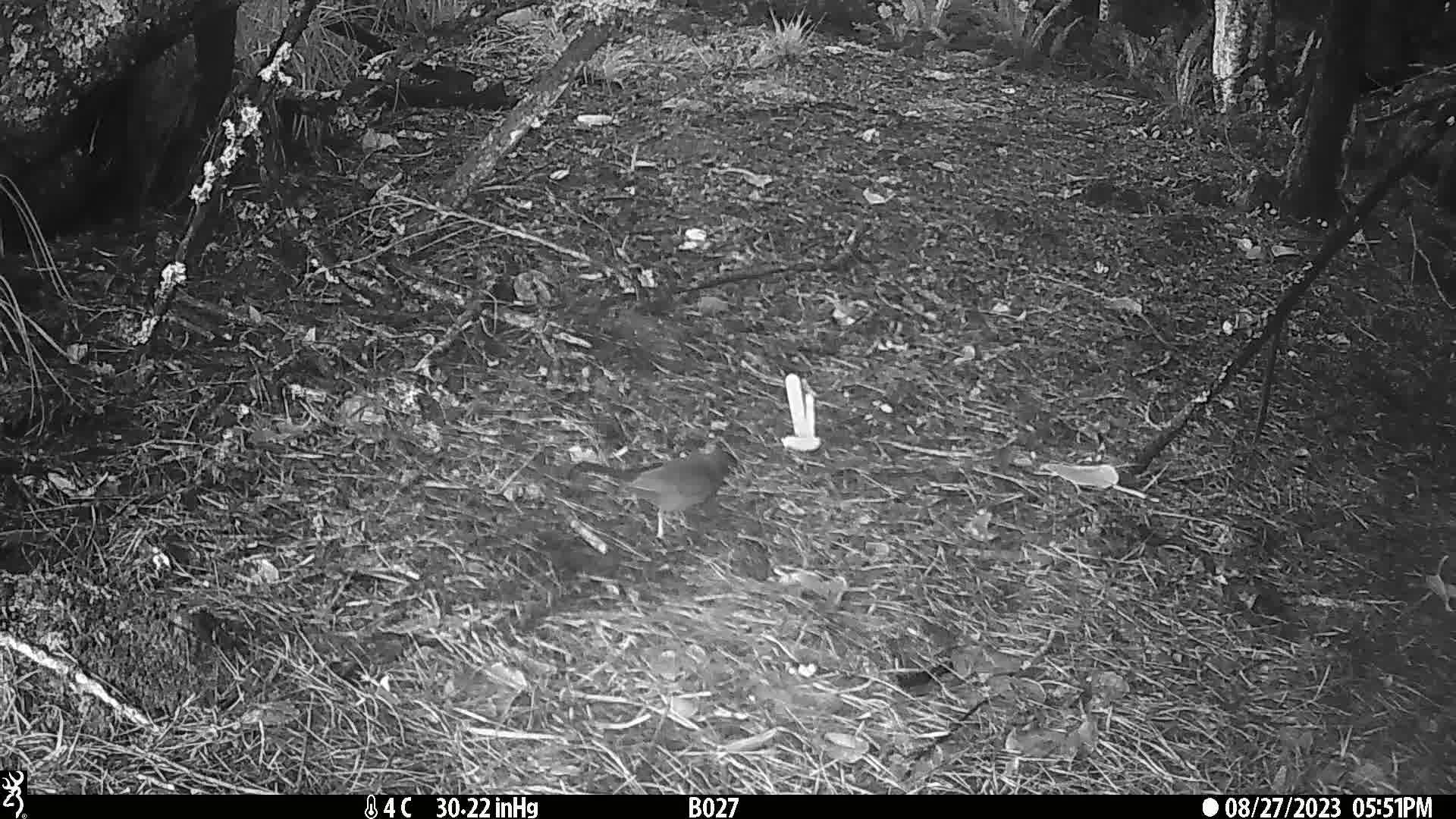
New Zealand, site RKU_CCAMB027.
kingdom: Animalia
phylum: Chordata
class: Aves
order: Passeriformes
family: Turdidae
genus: Turdus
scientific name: Turdus merula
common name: eurasian blackbird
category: blackbird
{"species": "blackbird (eurasian blackbird) (Turdus merula)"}